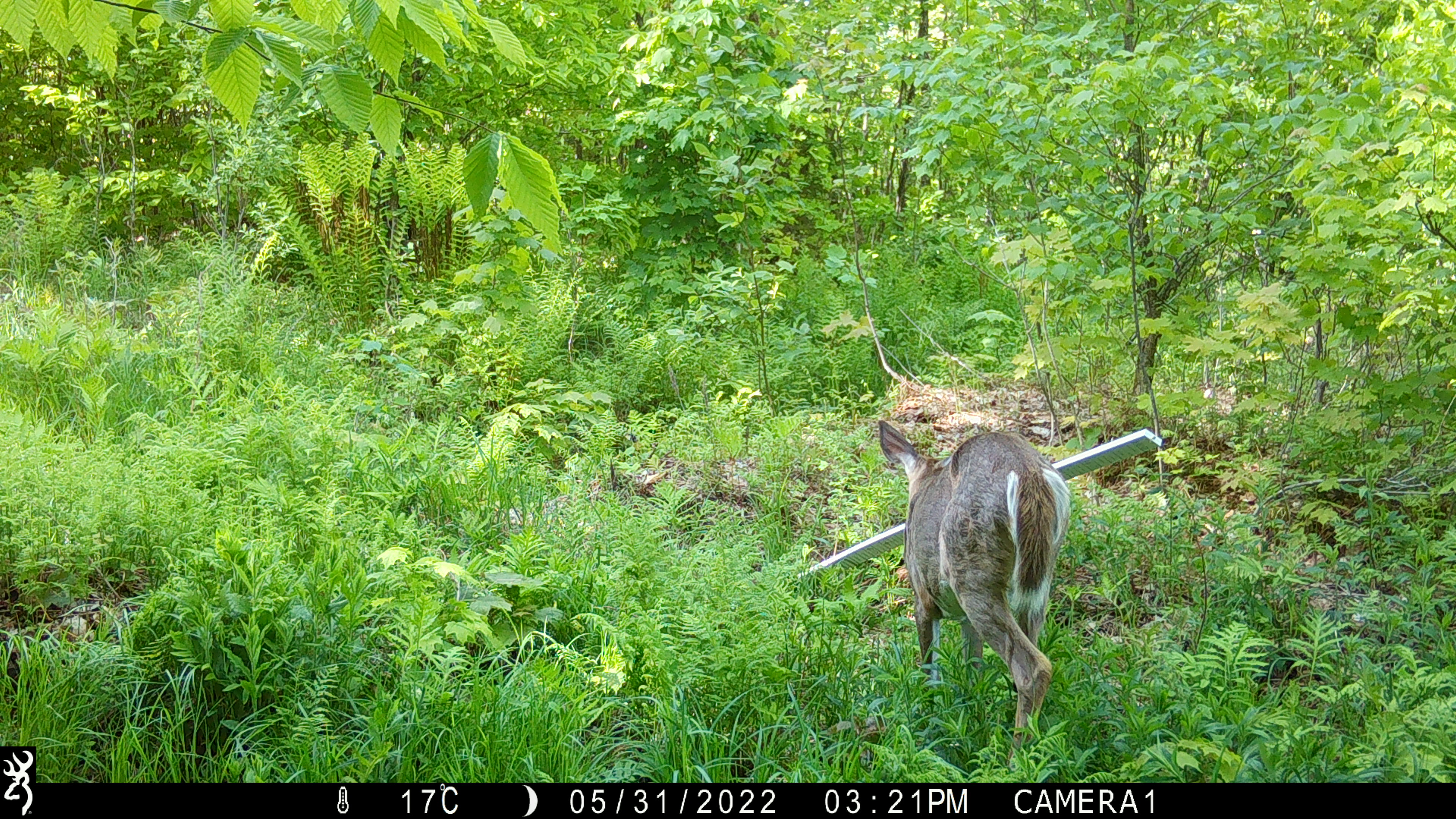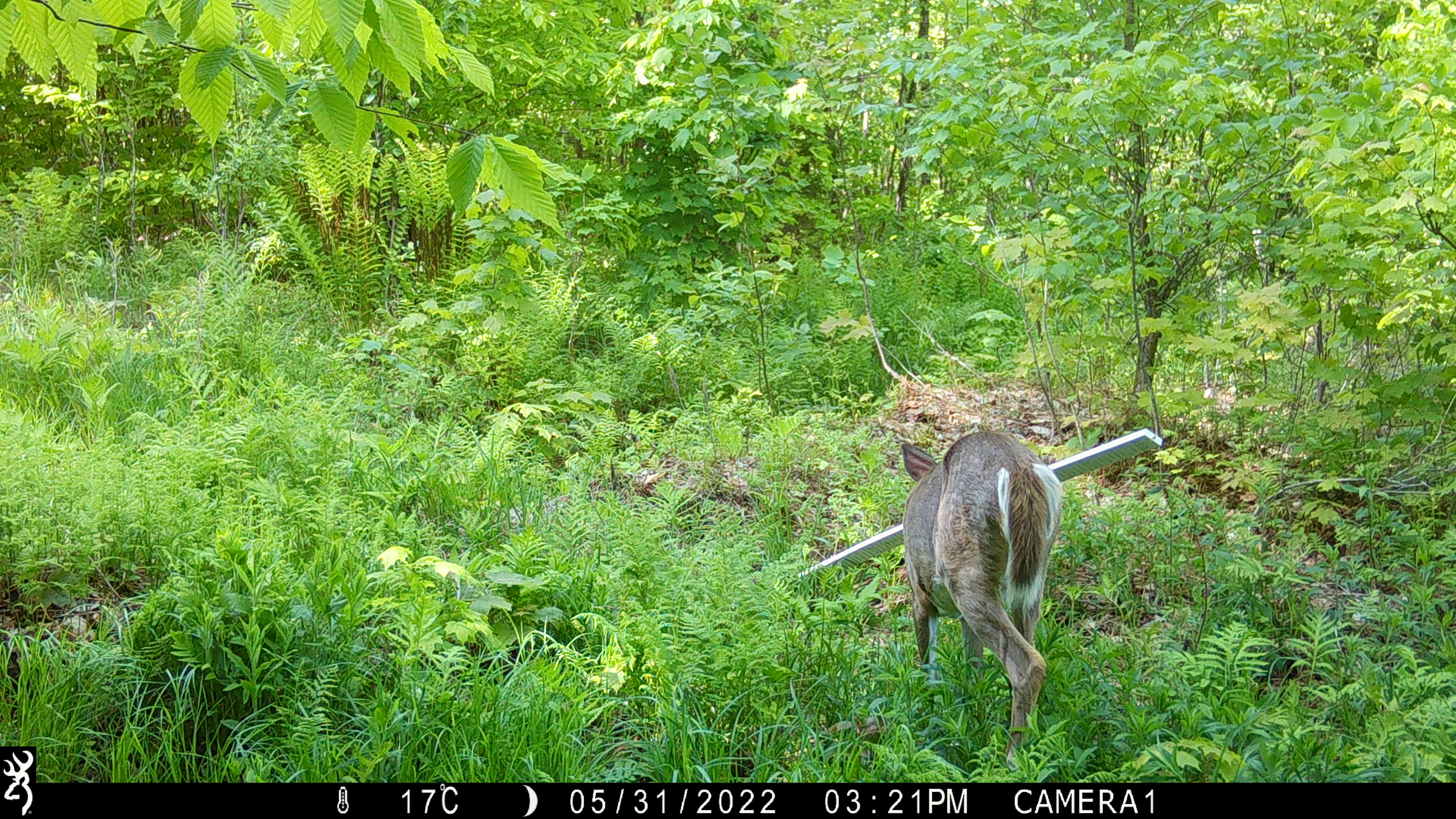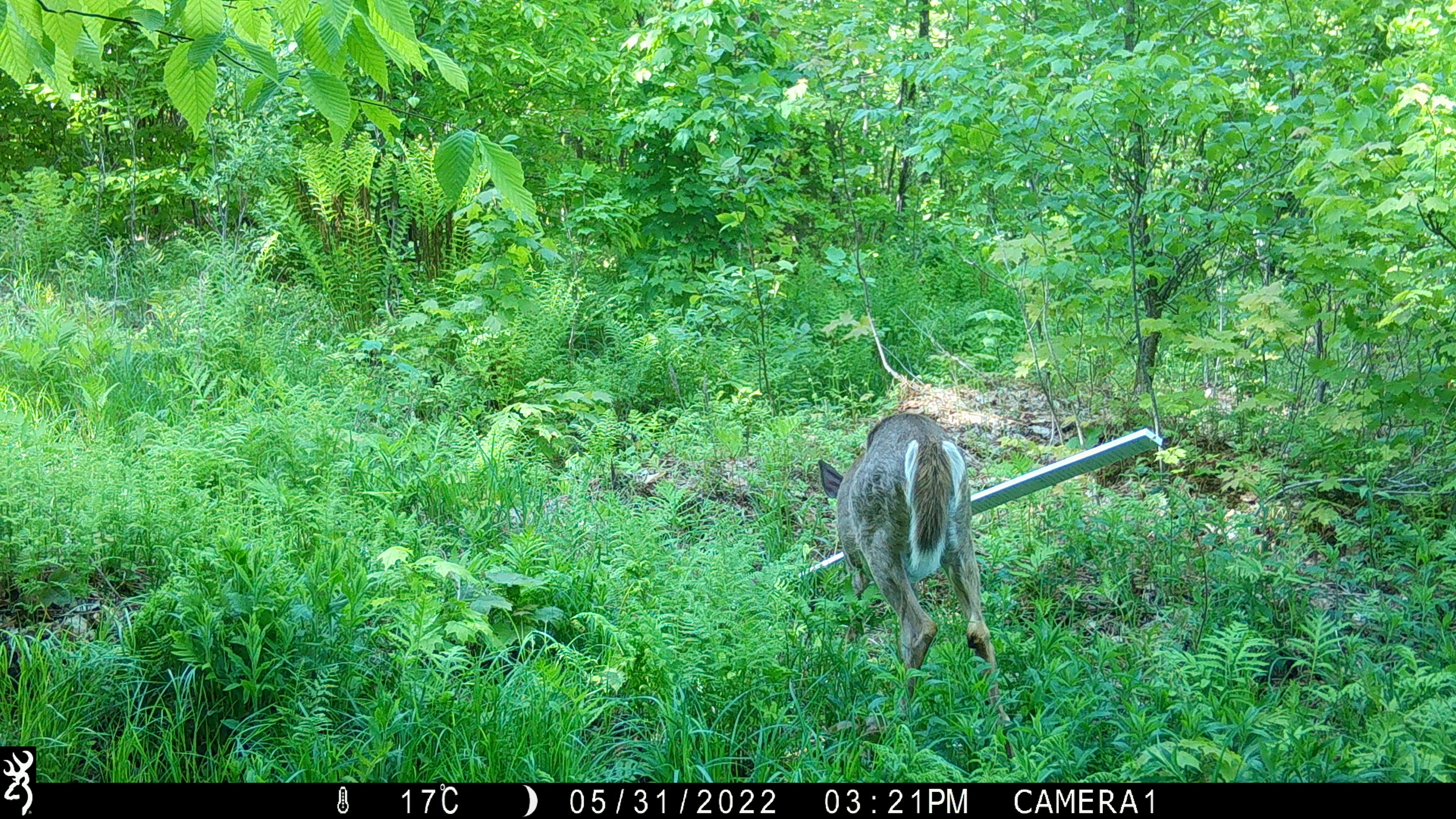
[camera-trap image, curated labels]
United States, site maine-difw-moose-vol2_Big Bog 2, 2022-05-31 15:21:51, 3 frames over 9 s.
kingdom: Animalia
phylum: Chordata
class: Mammalia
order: Artiodactyla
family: Cervidae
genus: Odocoileus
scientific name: Odocoileus virginianus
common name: white-tailed deer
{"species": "white-tailed deer (Odocoileus virginianus)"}